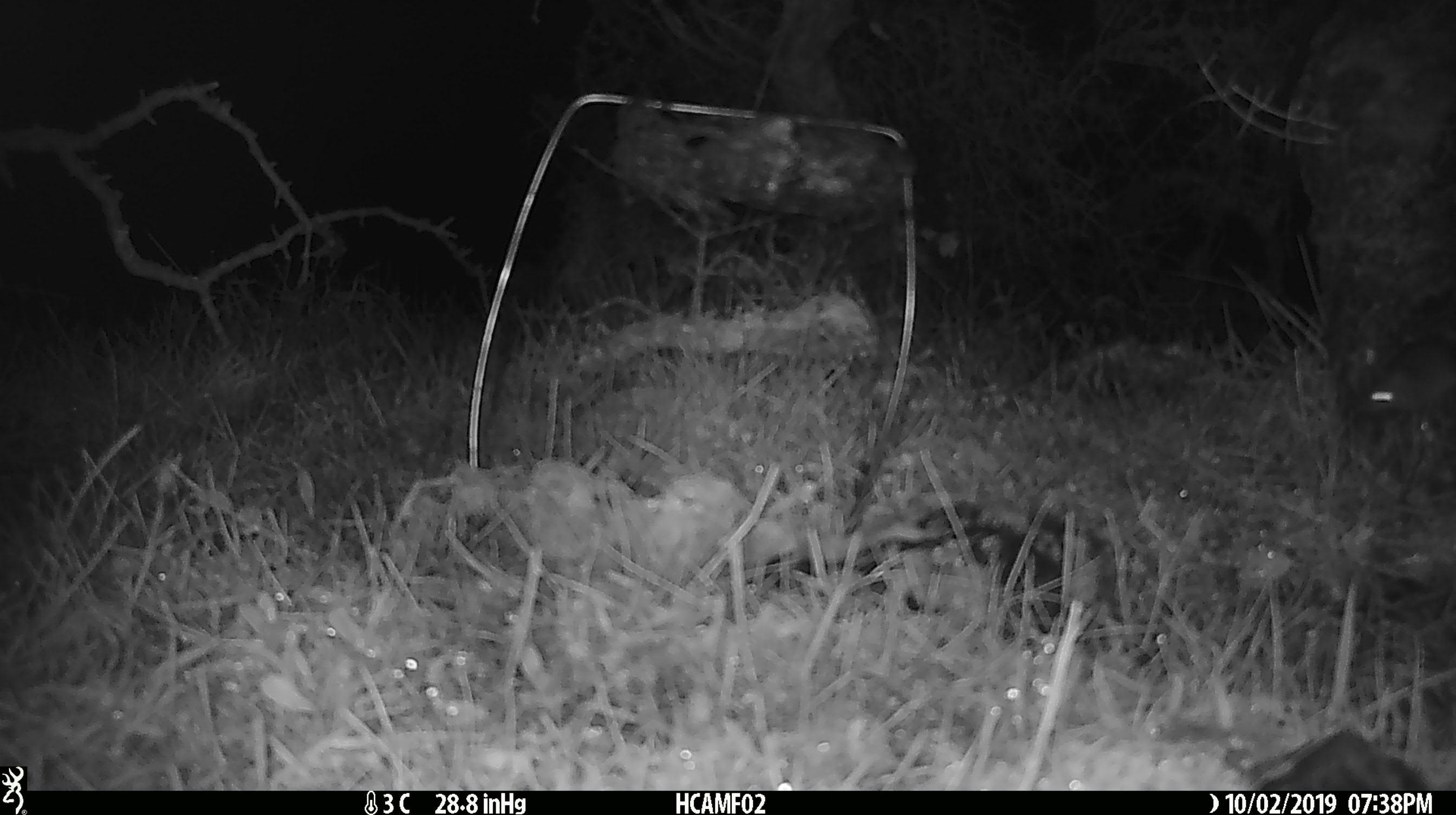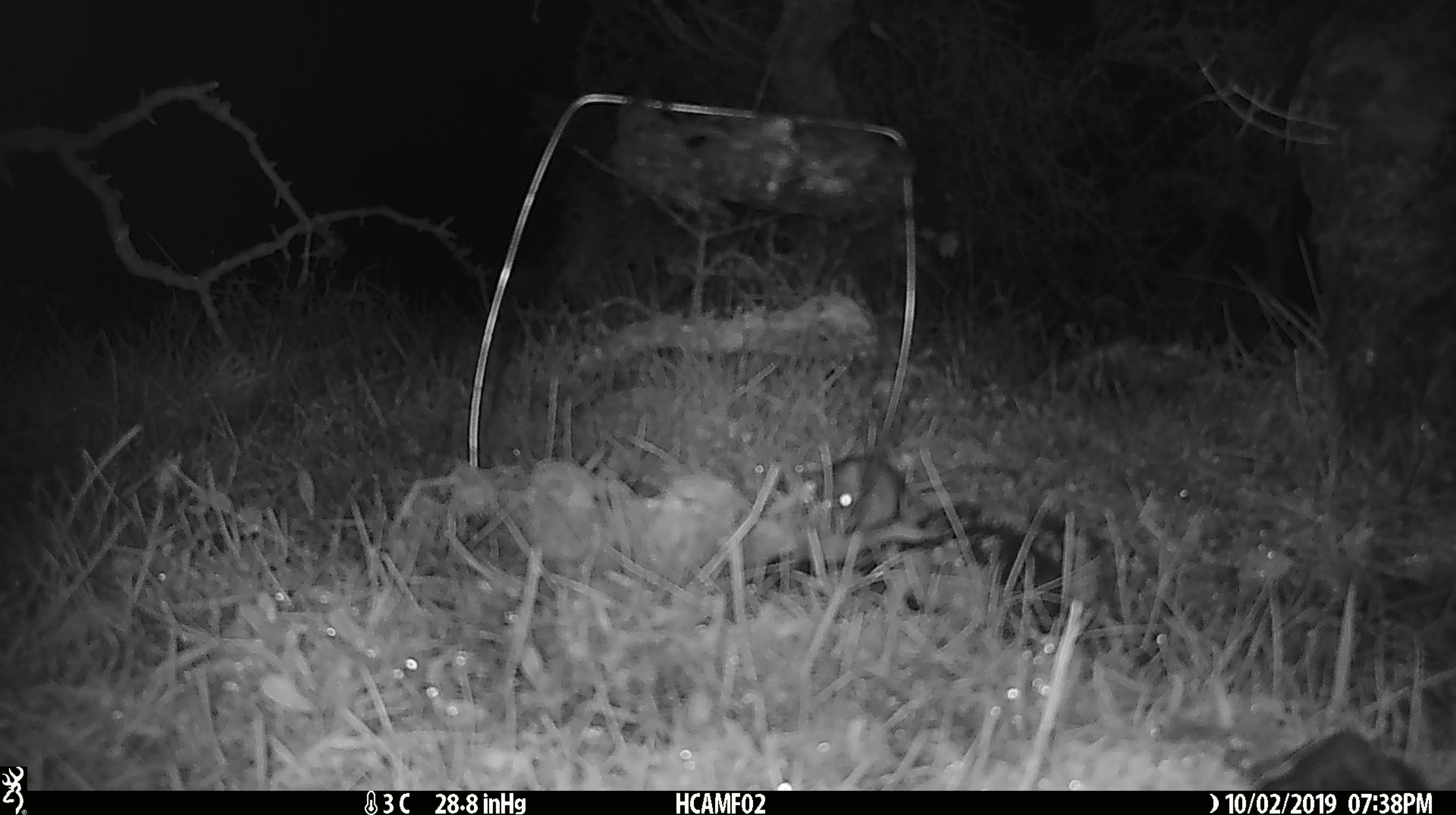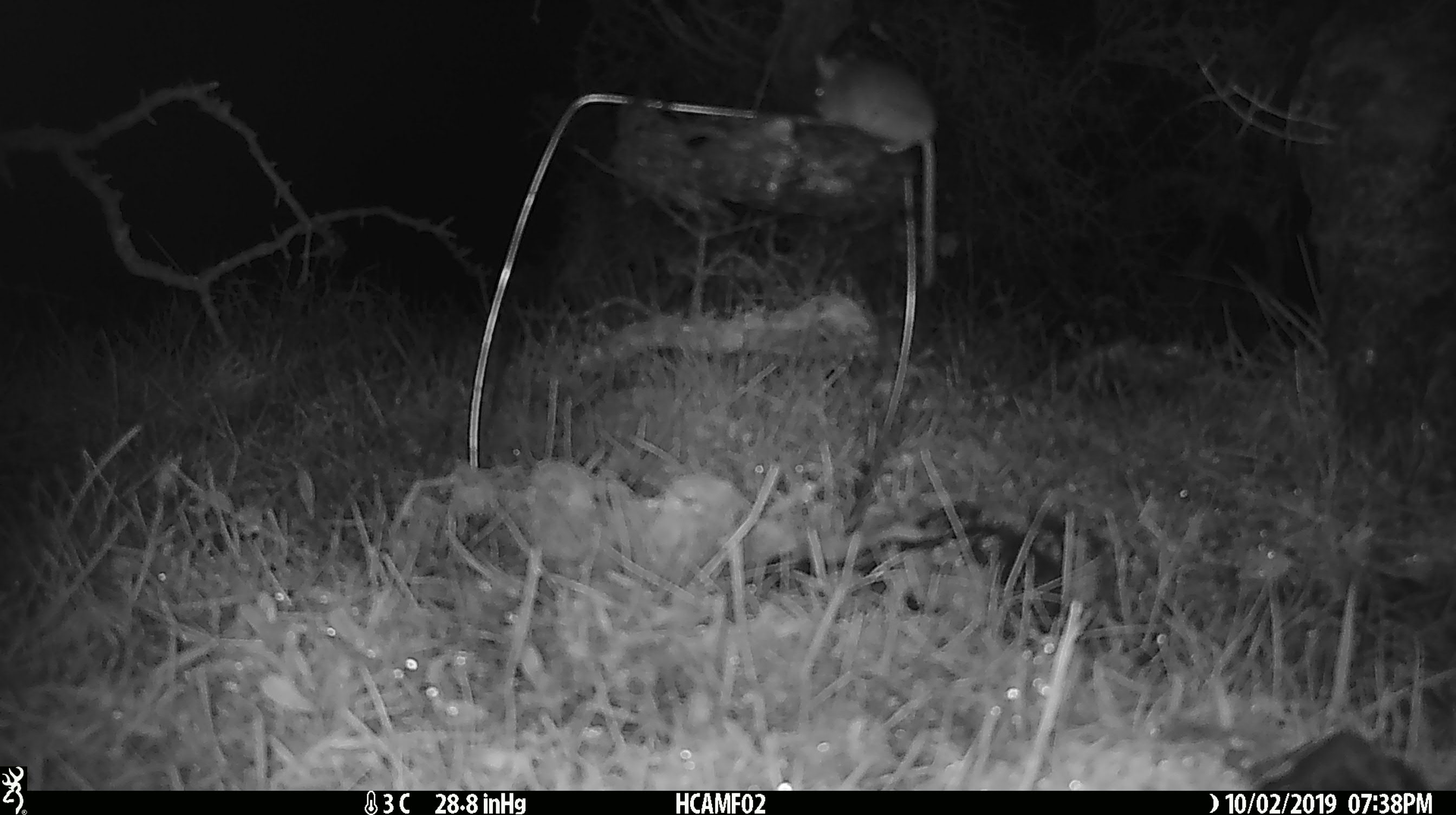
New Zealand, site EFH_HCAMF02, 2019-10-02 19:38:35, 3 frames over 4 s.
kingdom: Animalia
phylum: Chordata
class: Mammalia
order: Rodentia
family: Muridae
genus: Mus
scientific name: Mus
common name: mouse